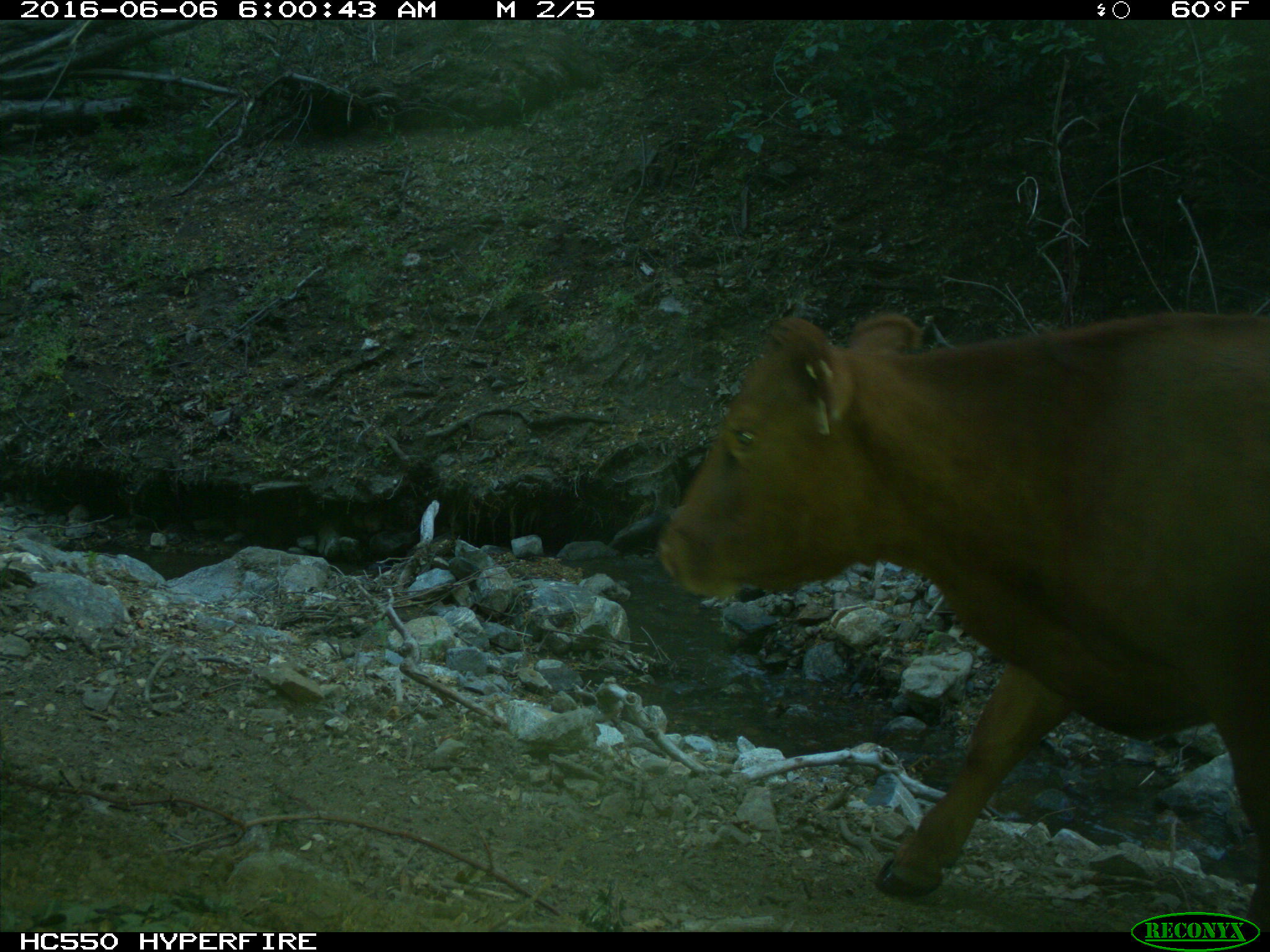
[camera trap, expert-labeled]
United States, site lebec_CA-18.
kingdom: Animalia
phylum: Chordata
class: Mammalia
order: Artiodactyla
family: Bovidae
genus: Bos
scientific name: Bos taurus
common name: domestic cow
Bos taurus (domestic cow).